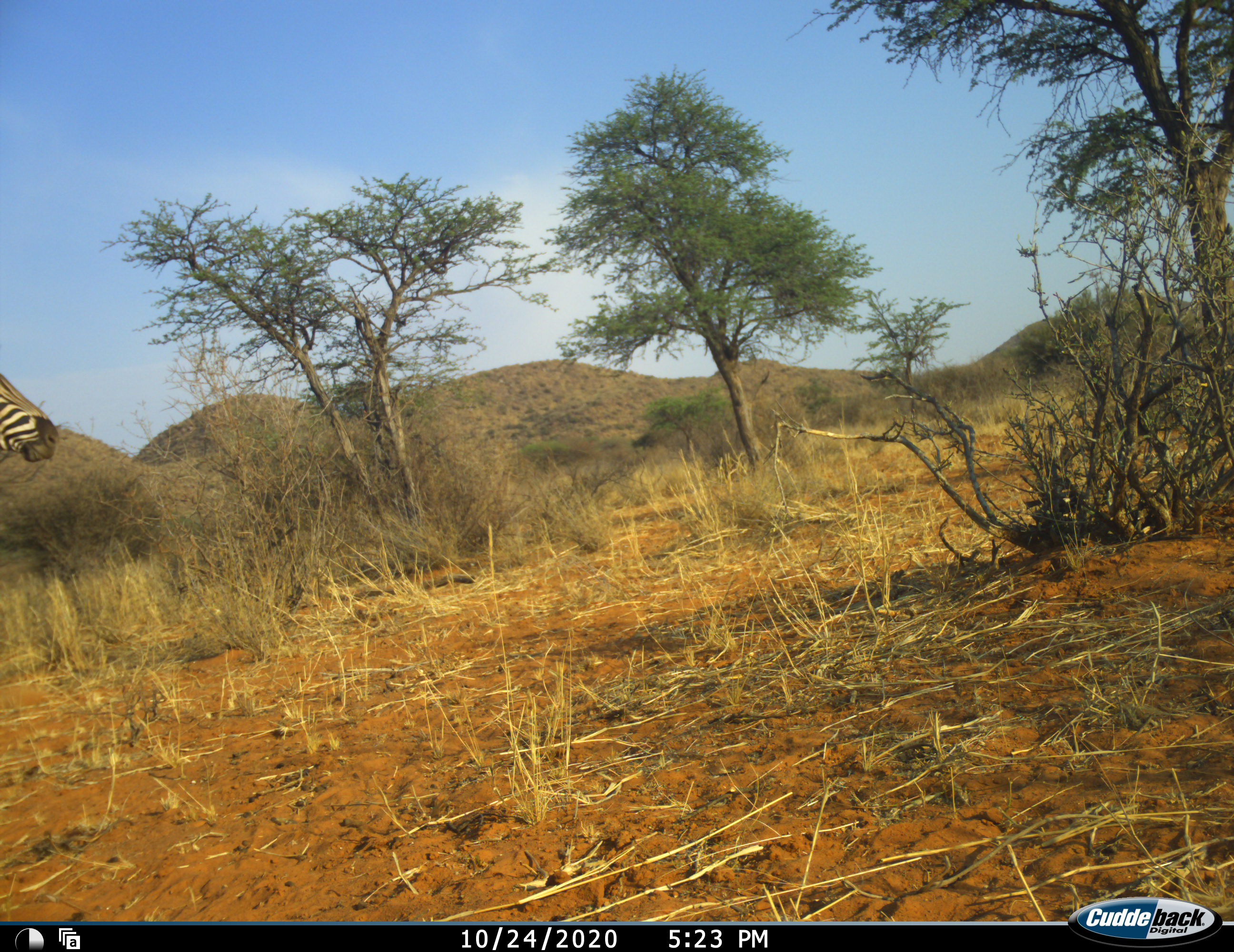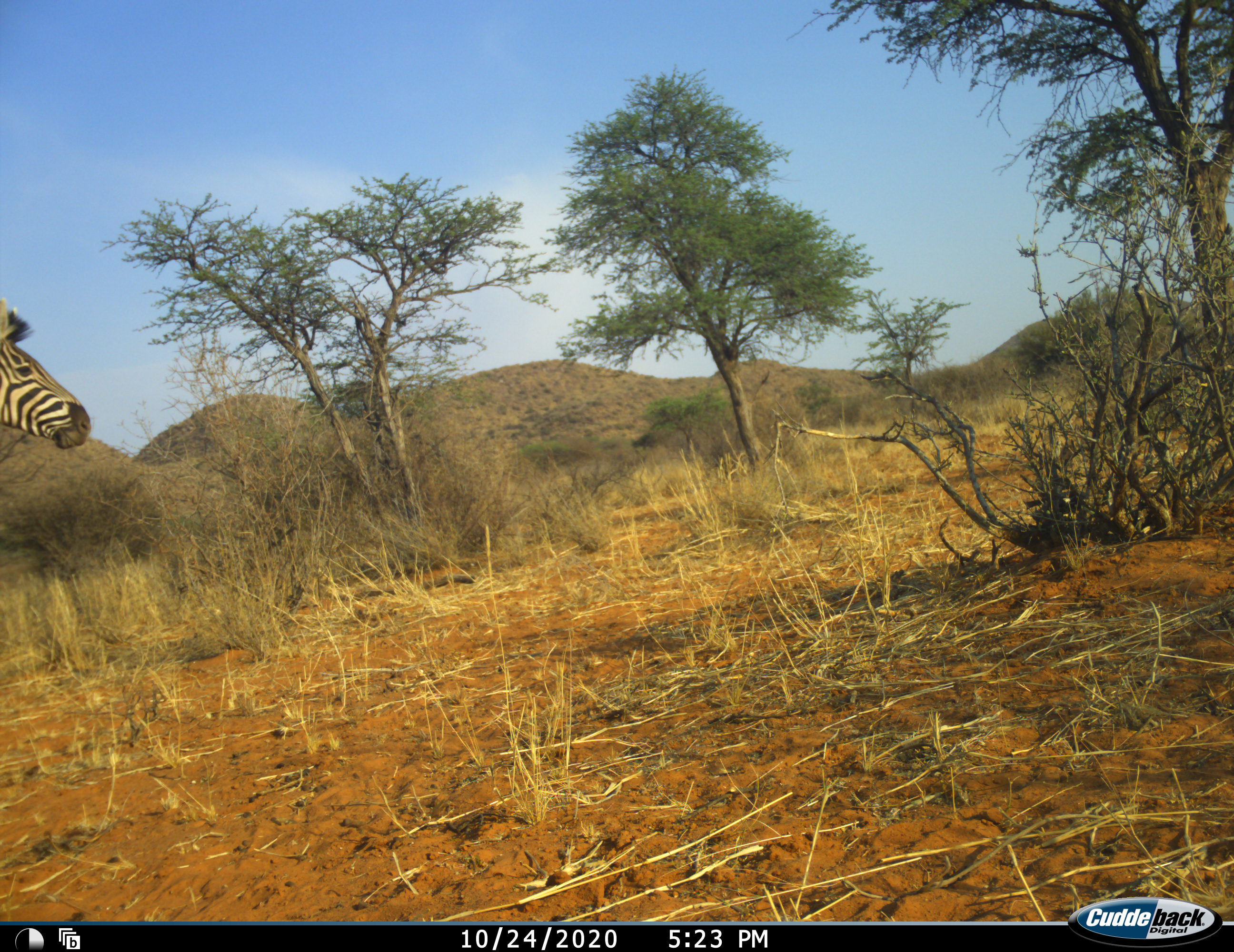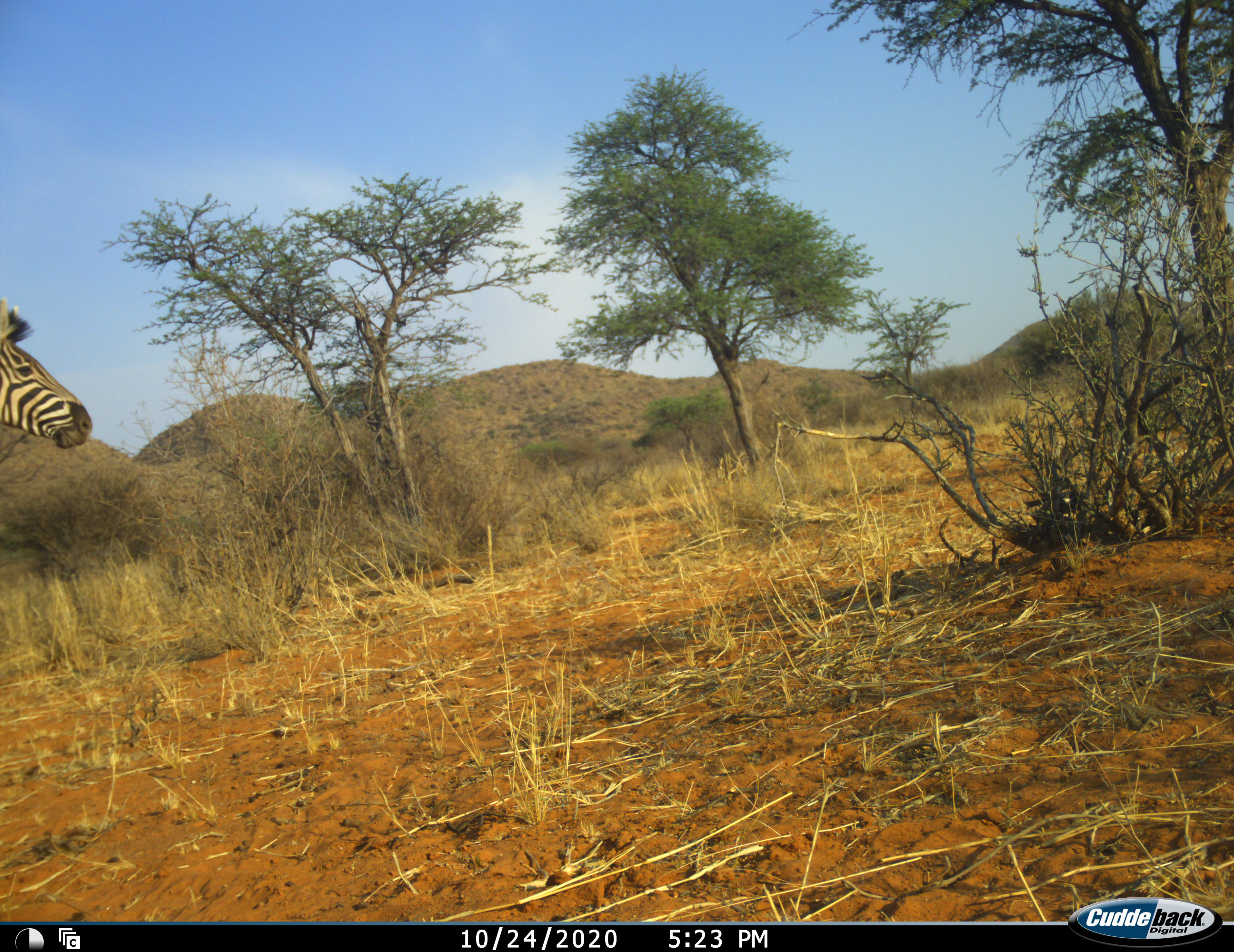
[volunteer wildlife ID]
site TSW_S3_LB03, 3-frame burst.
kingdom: Animalia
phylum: Chordata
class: Mammalia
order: Perissodactyla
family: Equidae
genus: Equus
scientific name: Equus quagga burchellii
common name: burchell's zebra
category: zebraburchells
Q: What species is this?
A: Zebraburchells (burchell's zebra) (Equus quagga burchellii).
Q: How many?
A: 1.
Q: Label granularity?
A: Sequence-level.